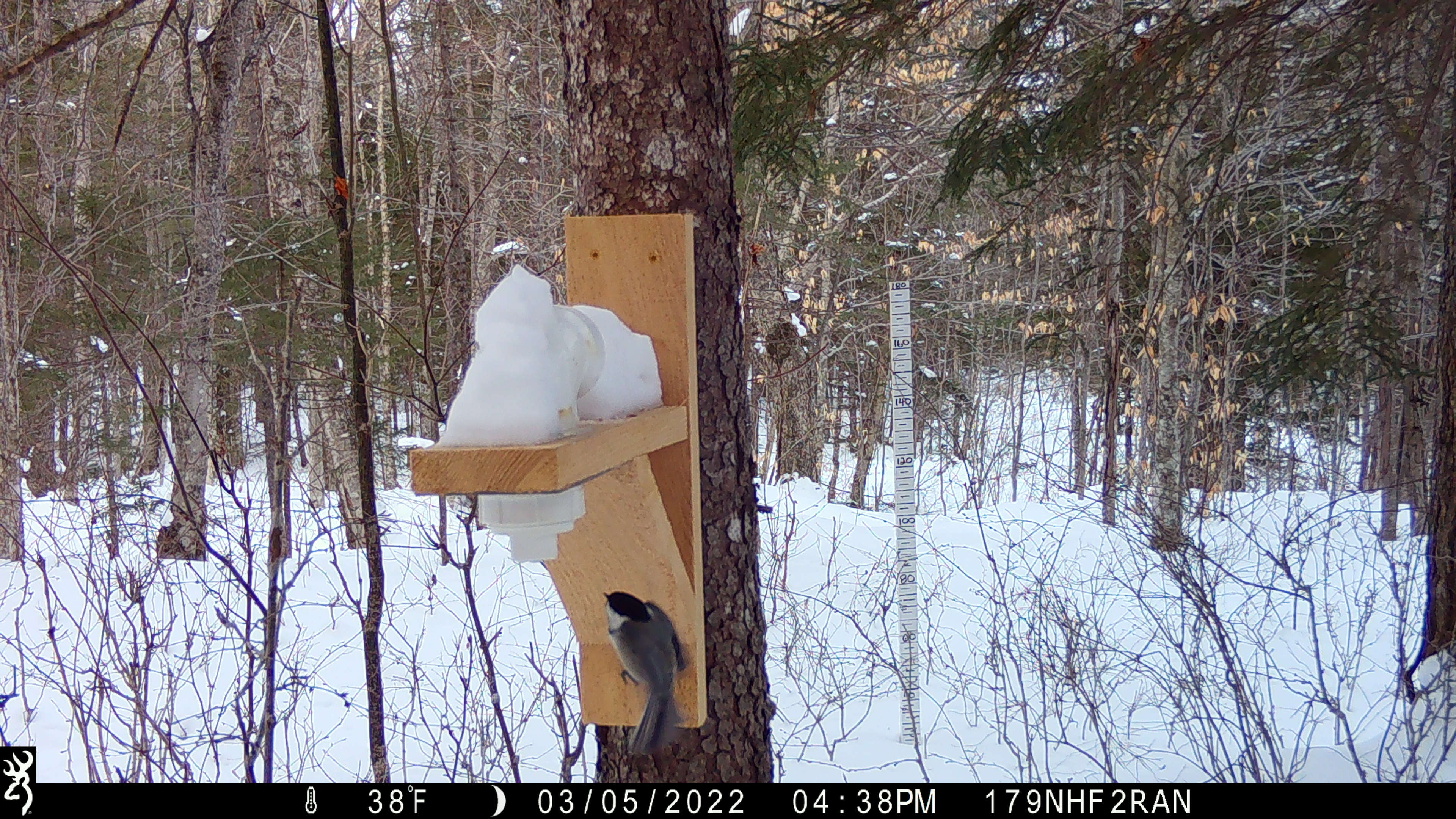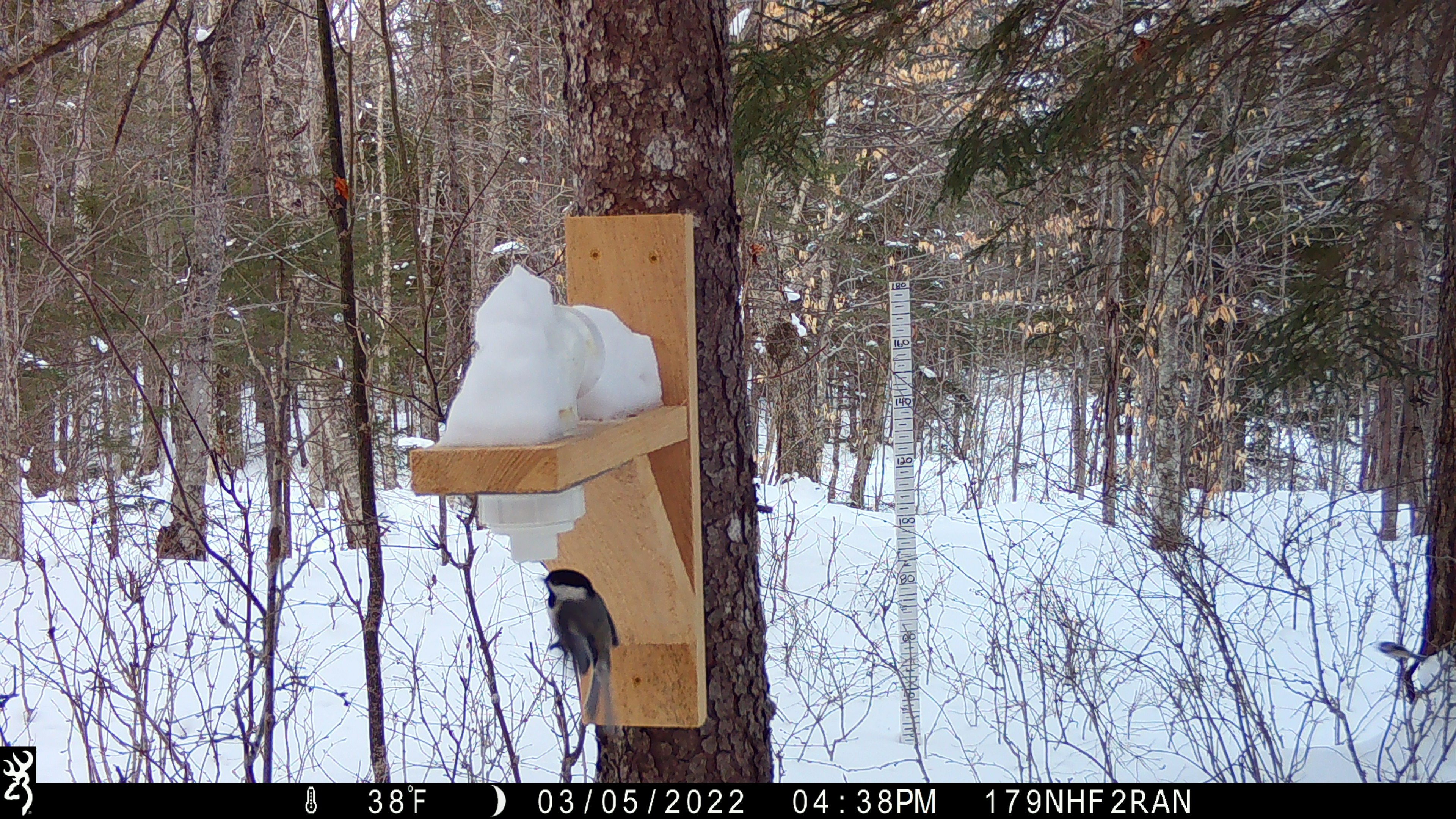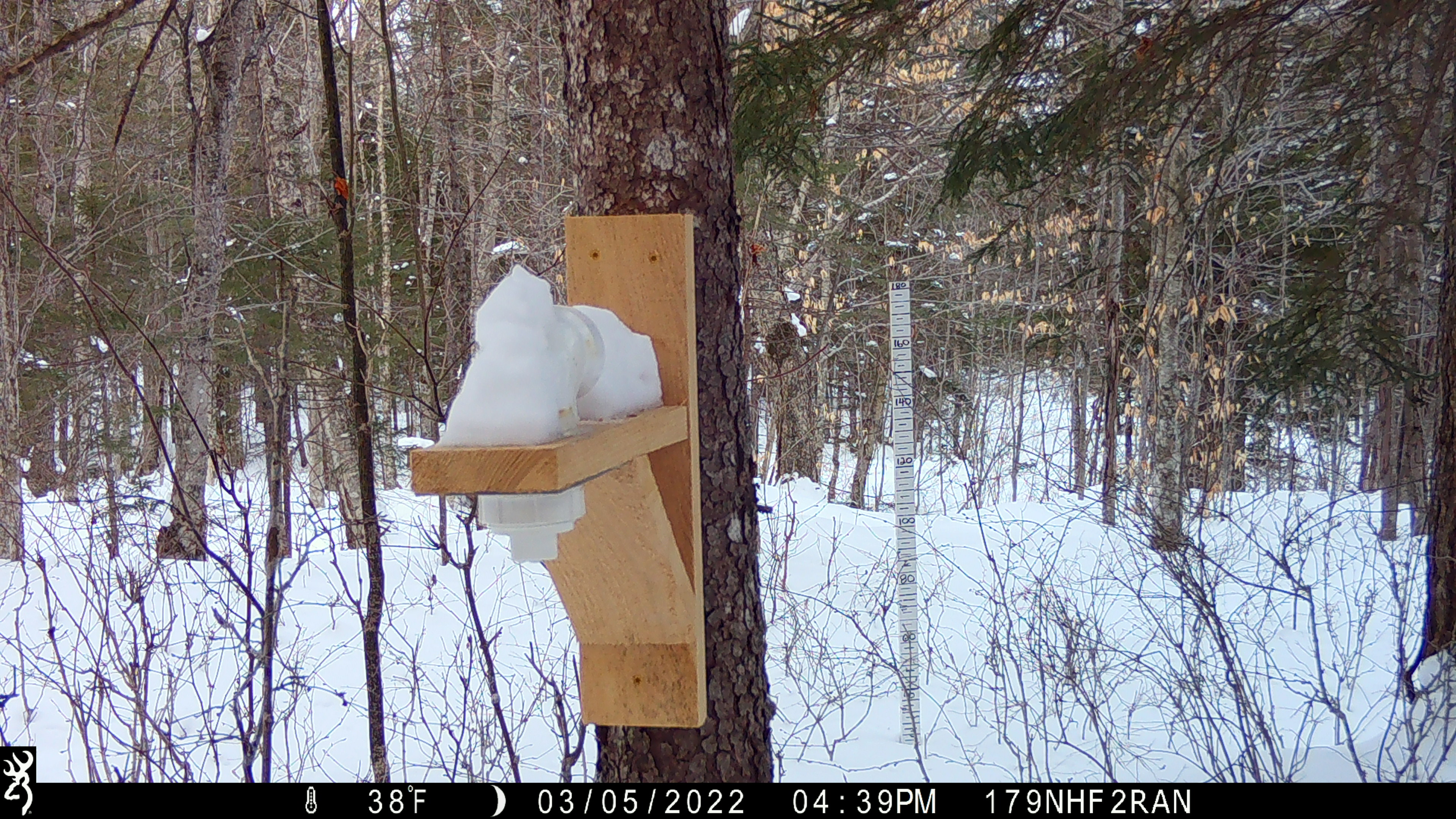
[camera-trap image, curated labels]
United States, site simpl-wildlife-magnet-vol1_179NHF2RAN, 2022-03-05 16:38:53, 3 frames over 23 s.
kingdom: Animalia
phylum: Chordata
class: Aves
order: Passeriformes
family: Paridae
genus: Poecile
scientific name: Poecile atricapillus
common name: black-capped chickadee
Black-capped chickadee (Poecile atricapillus).